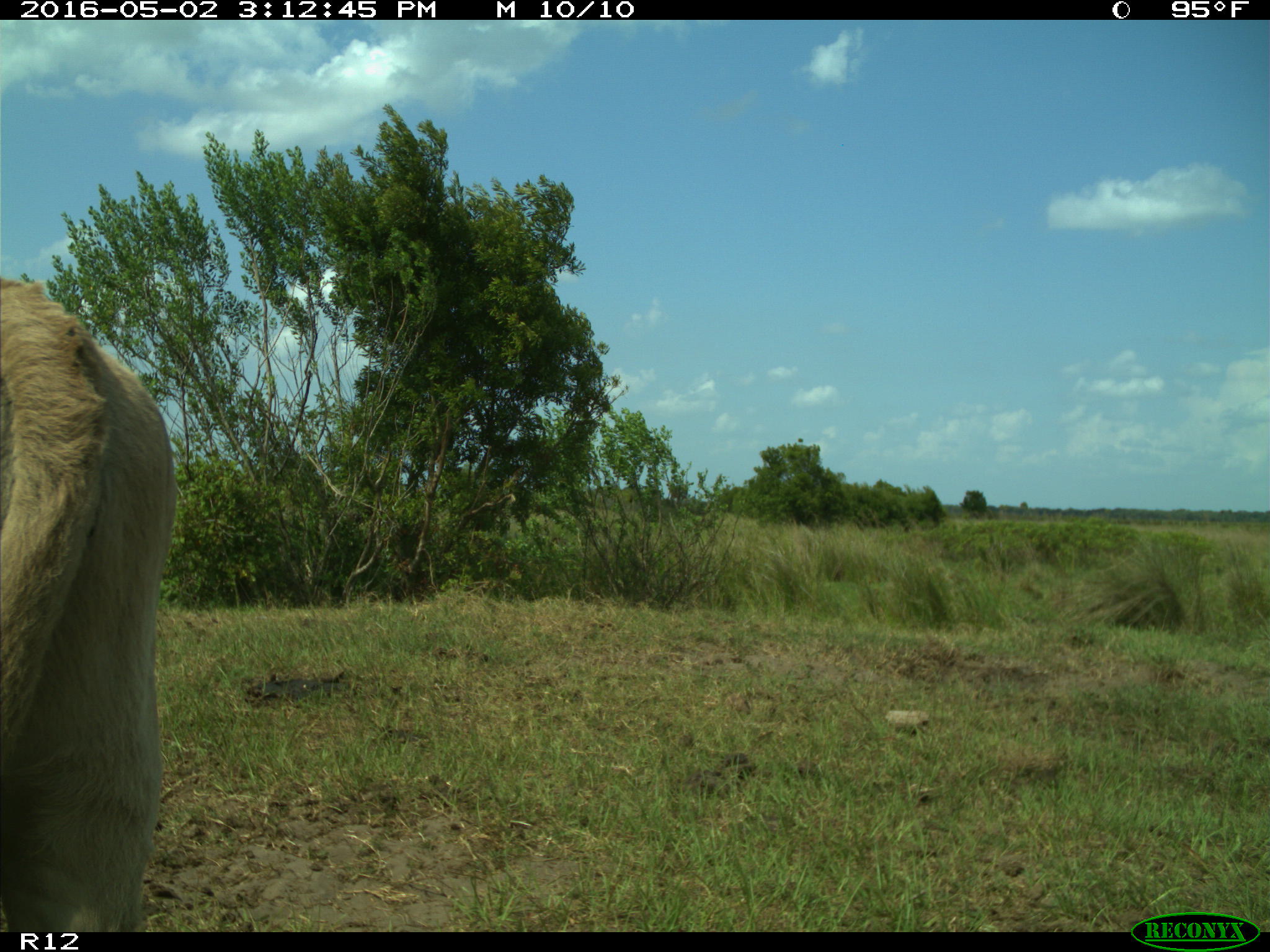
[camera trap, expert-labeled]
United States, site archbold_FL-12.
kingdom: Animalia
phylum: Chordata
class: Mammalia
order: Artiodactyla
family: Bovidae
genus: Bos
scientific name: Bos taurus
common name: domestic cow